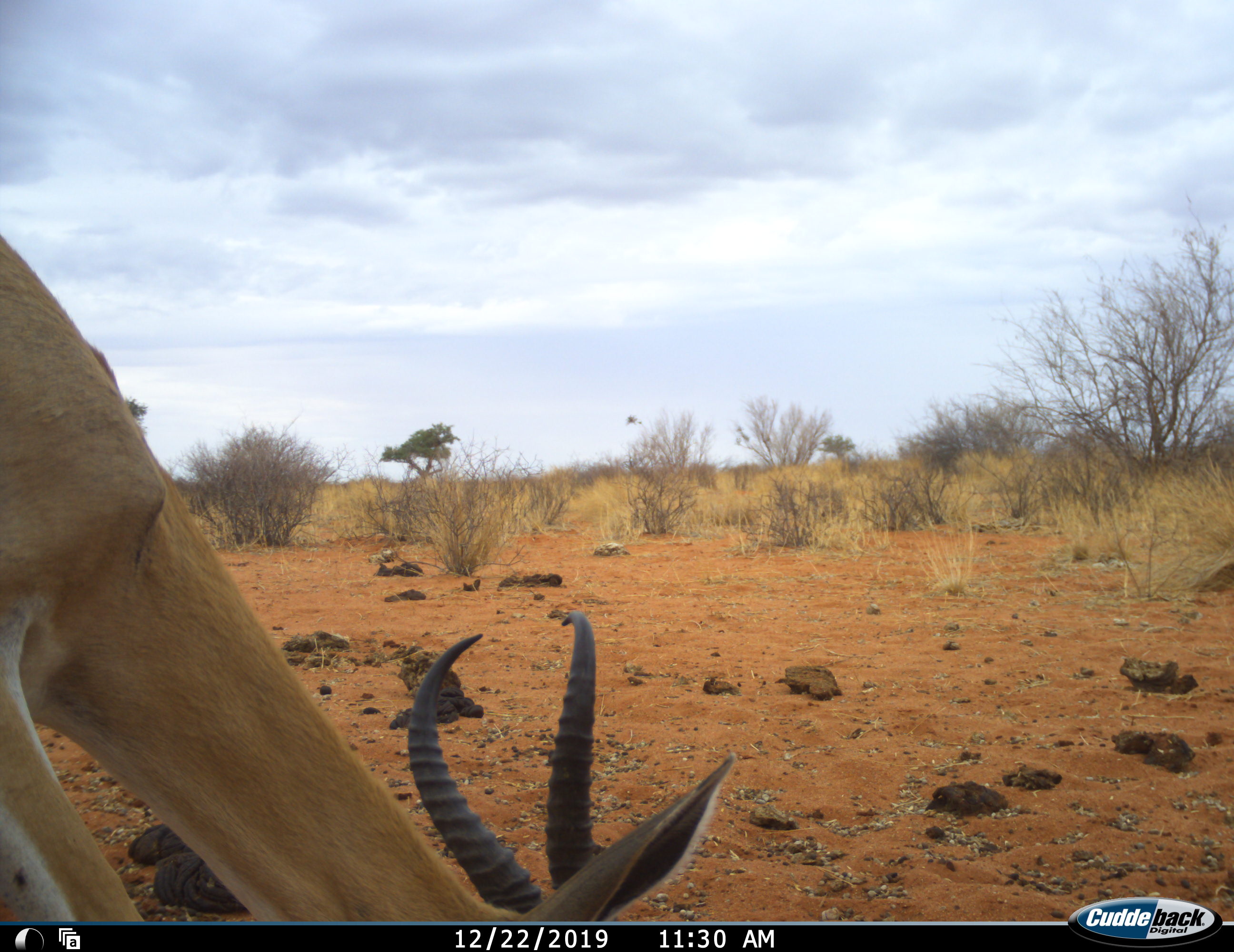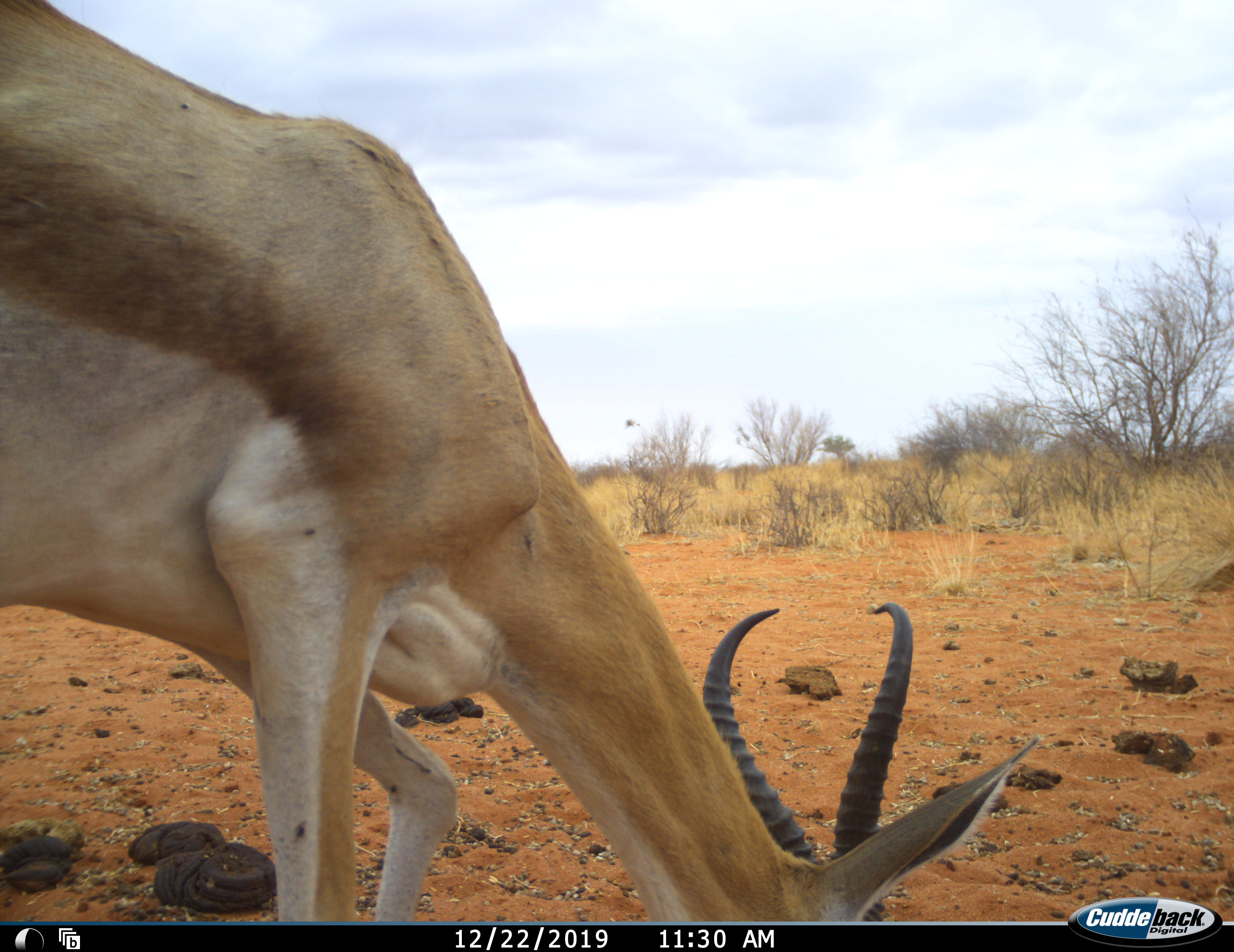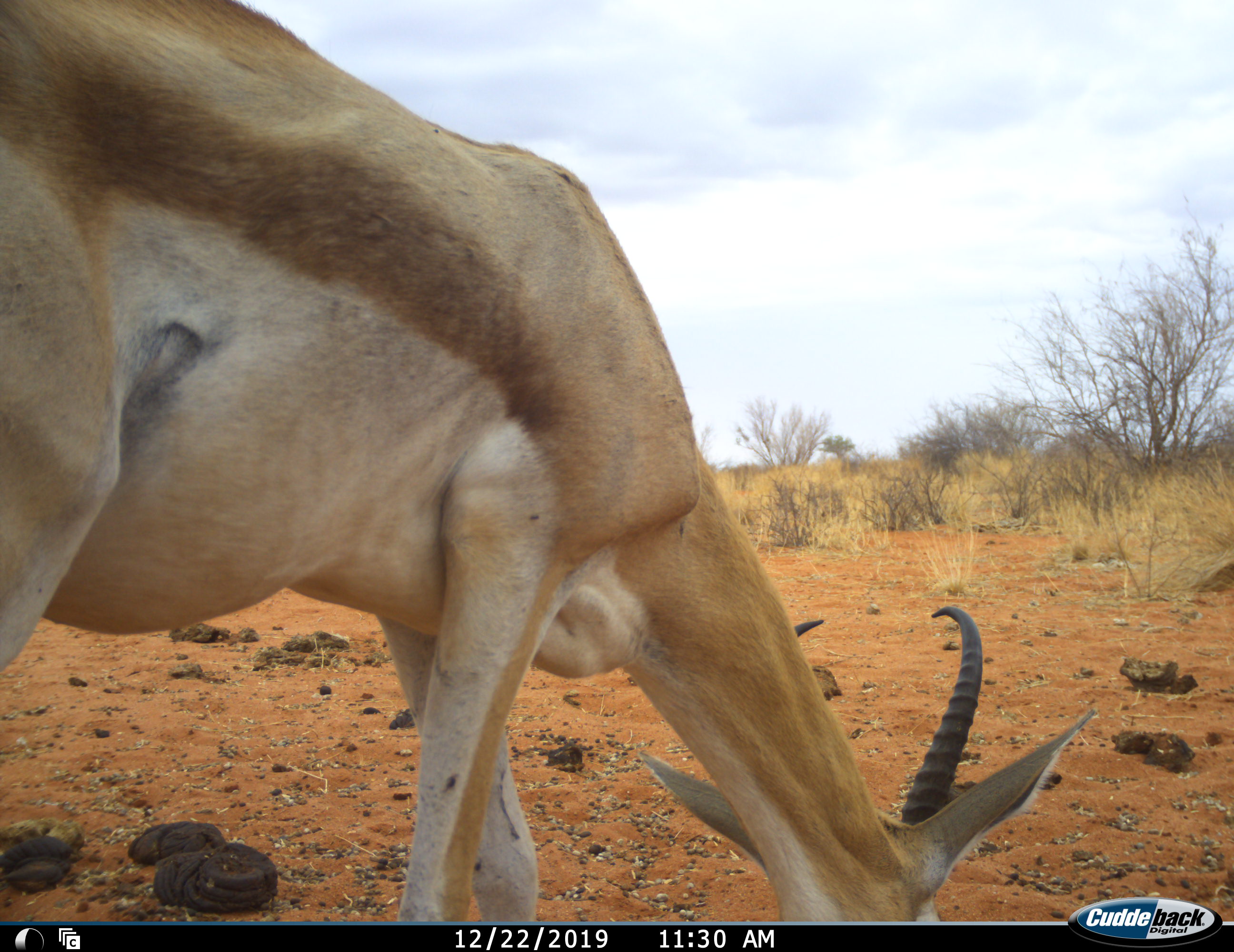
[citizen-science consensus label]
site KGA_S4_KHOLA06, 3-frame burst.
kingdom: Animalia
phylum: Chordata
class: Mammalia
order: Artiodactyla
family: Bovidae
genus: Antidorcas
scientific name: Antidorcas marsupialis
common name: springbok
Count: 1.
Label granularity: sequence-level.